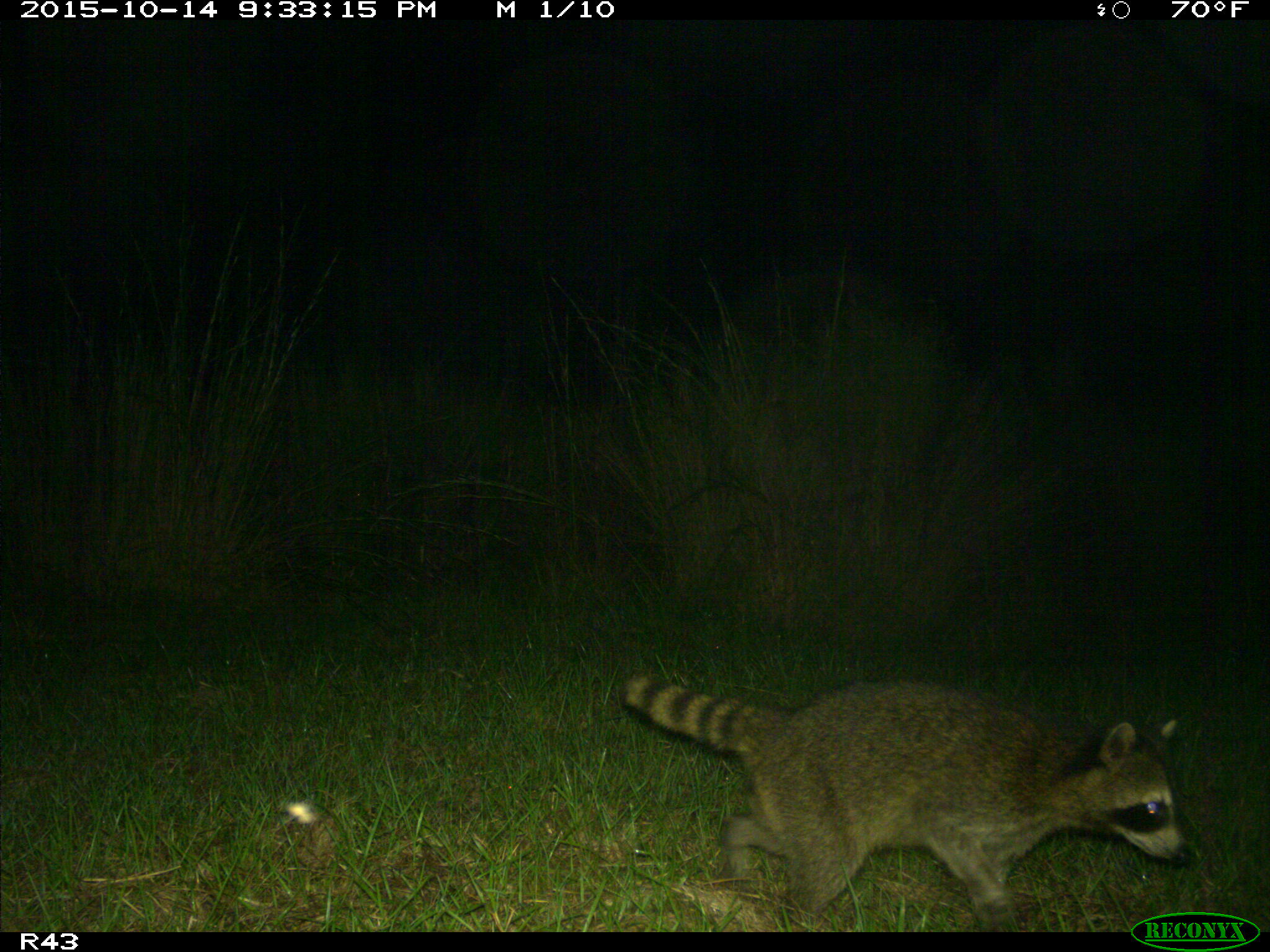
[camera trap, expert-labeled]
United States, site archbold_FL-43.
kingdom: Animalia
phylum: Chordata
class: Mammalia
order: Carnivora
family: Procyonidae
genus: Procyon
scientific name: Procyon lotor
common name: common raccoon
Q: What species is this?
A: Procyon lotor (common raccoon).